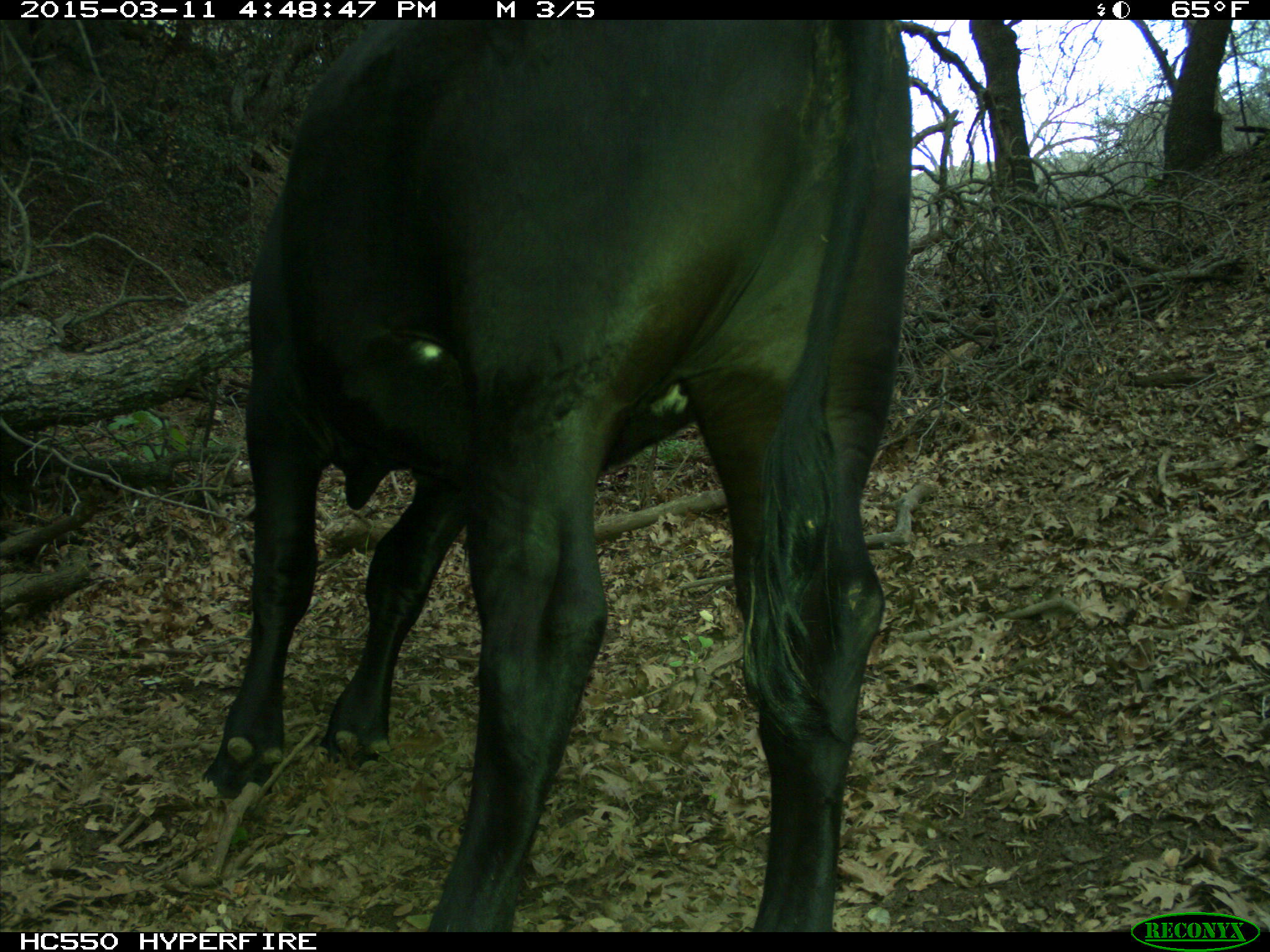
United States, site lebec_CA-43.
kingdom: Animalia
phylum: Chordata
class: Mammalia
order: Artiodactyla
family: Bovidae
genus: Bos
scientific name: Bos taurus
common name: domestic cow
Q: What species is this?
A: Bos taurus (domestic cow).